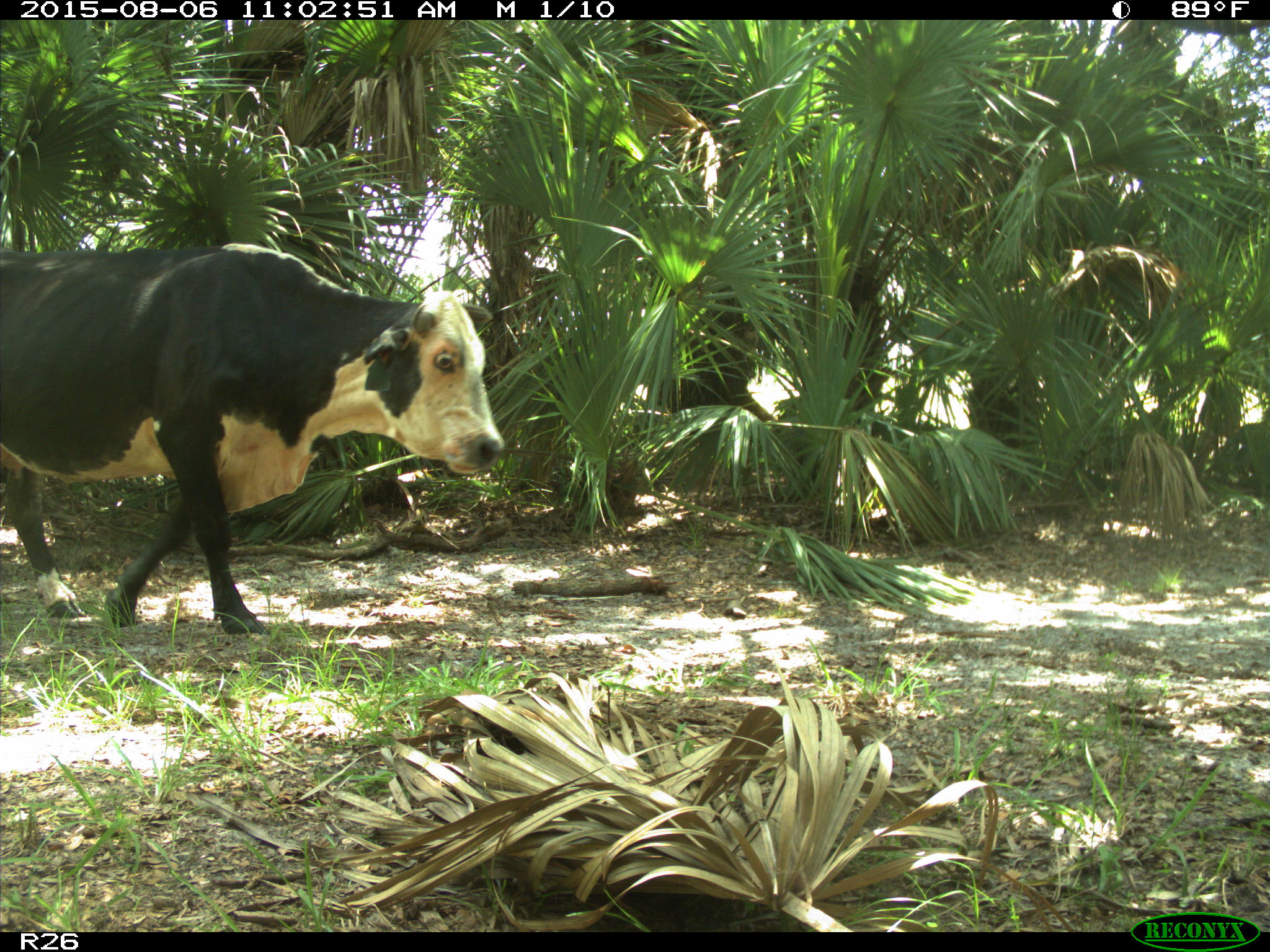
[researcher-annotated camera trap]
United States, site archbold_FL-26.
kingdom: Animalia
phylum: Chordata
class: Mammalia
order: Artiodactyla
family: Bovidae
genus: Bos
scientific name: Bos taurus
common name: domestic cow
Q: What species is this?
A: Bos taurus (domestic cow).